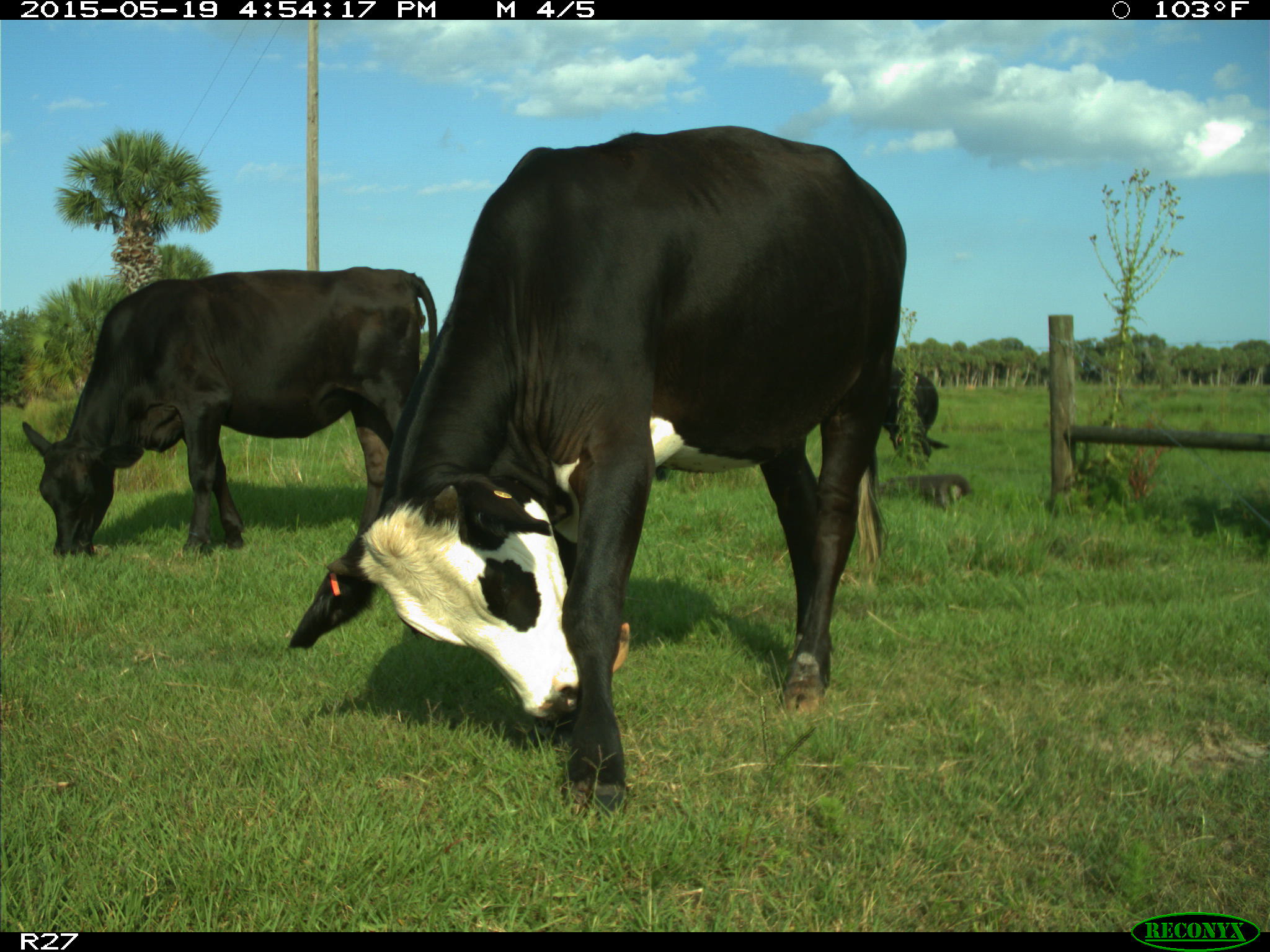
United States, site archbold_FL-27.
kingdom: Animalia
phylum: Chordata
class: Mammalia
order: Artiodactyla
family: Bovidae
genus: Bos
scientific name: Bos taurus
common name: domestic cow